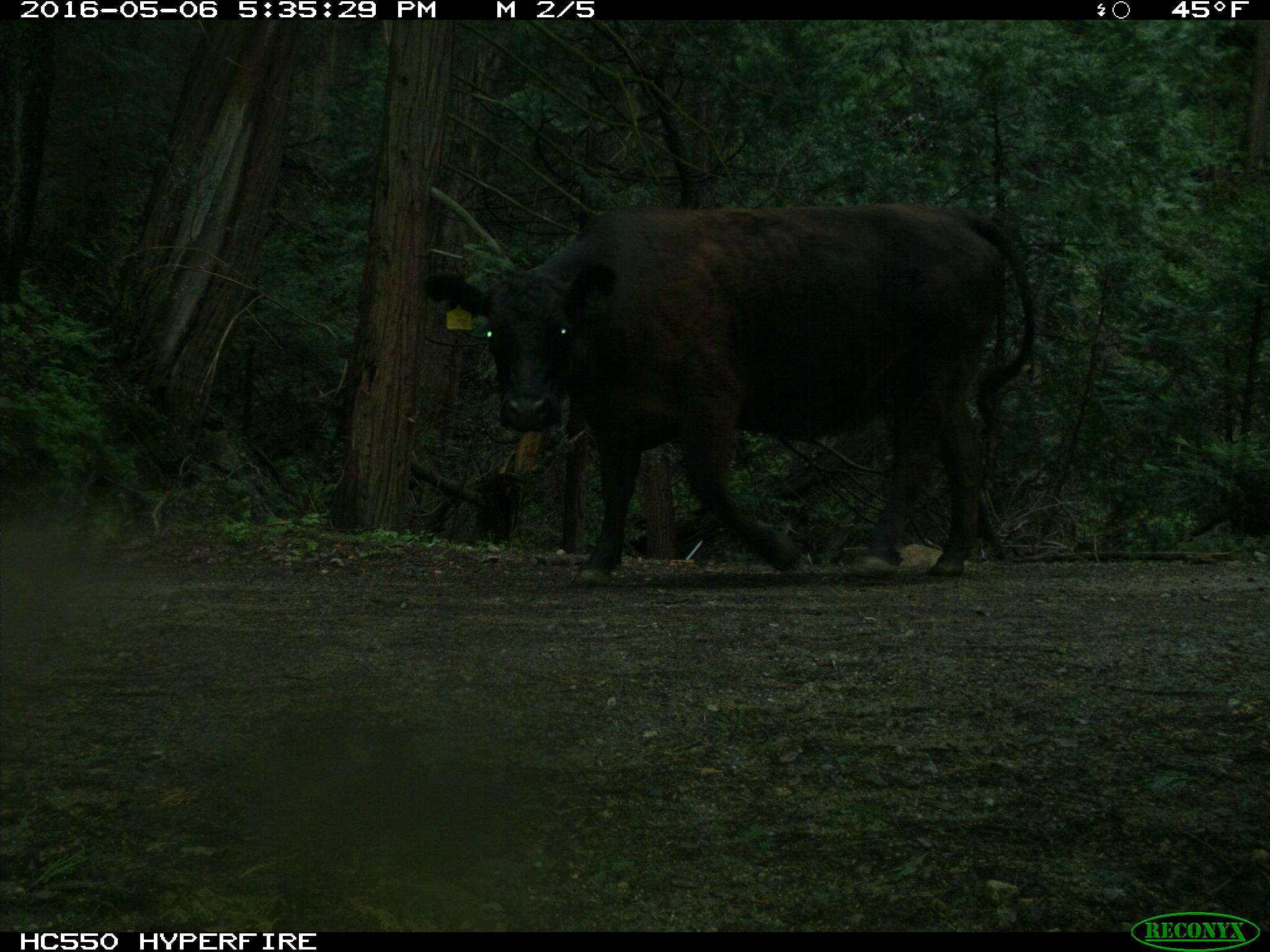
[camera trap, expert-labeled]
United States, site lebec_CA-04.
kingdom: Animalia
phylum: Chordata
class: Mammalia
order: Artiodactyla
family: Bovidae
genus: Bos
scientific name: Bos taurus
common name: domestic cow